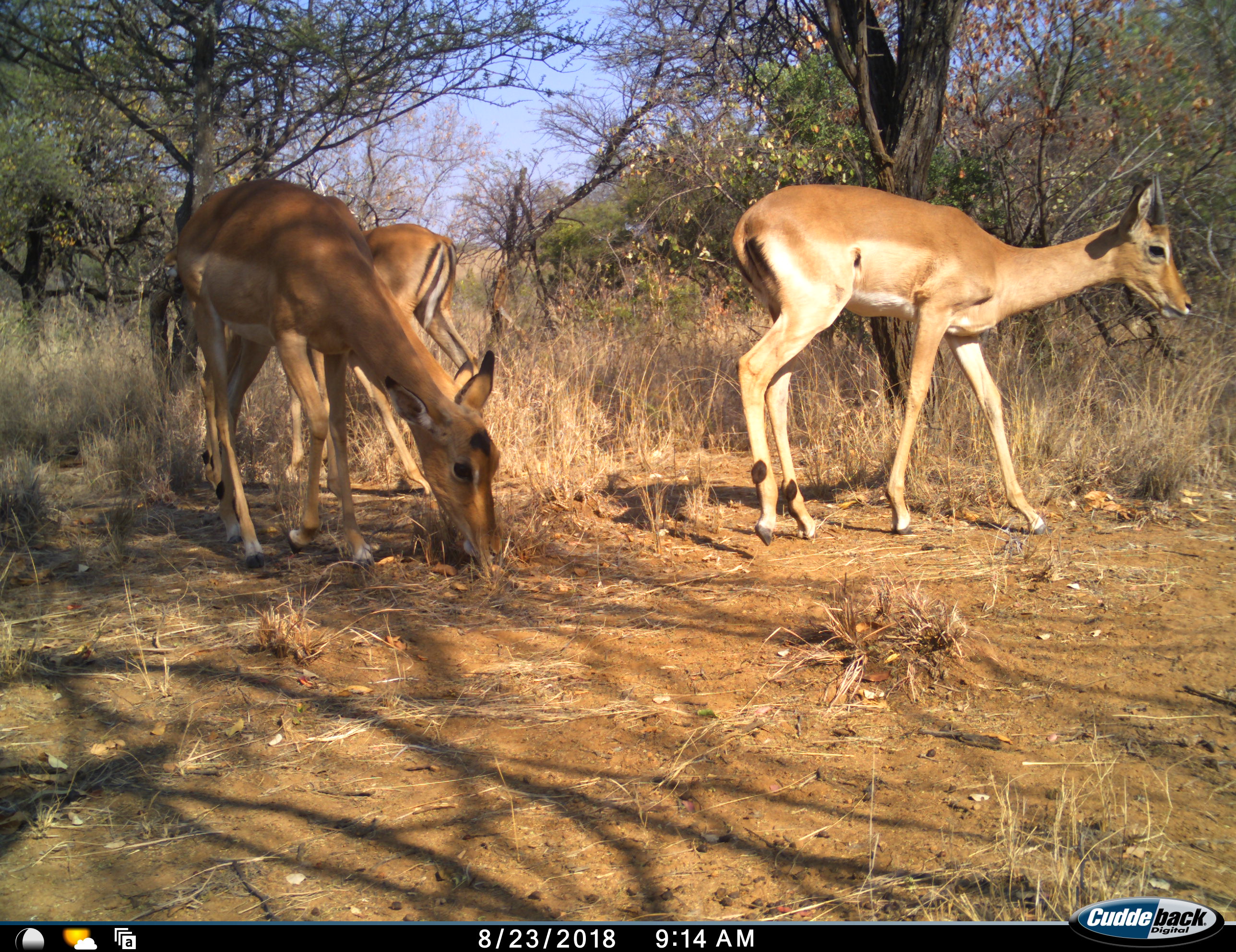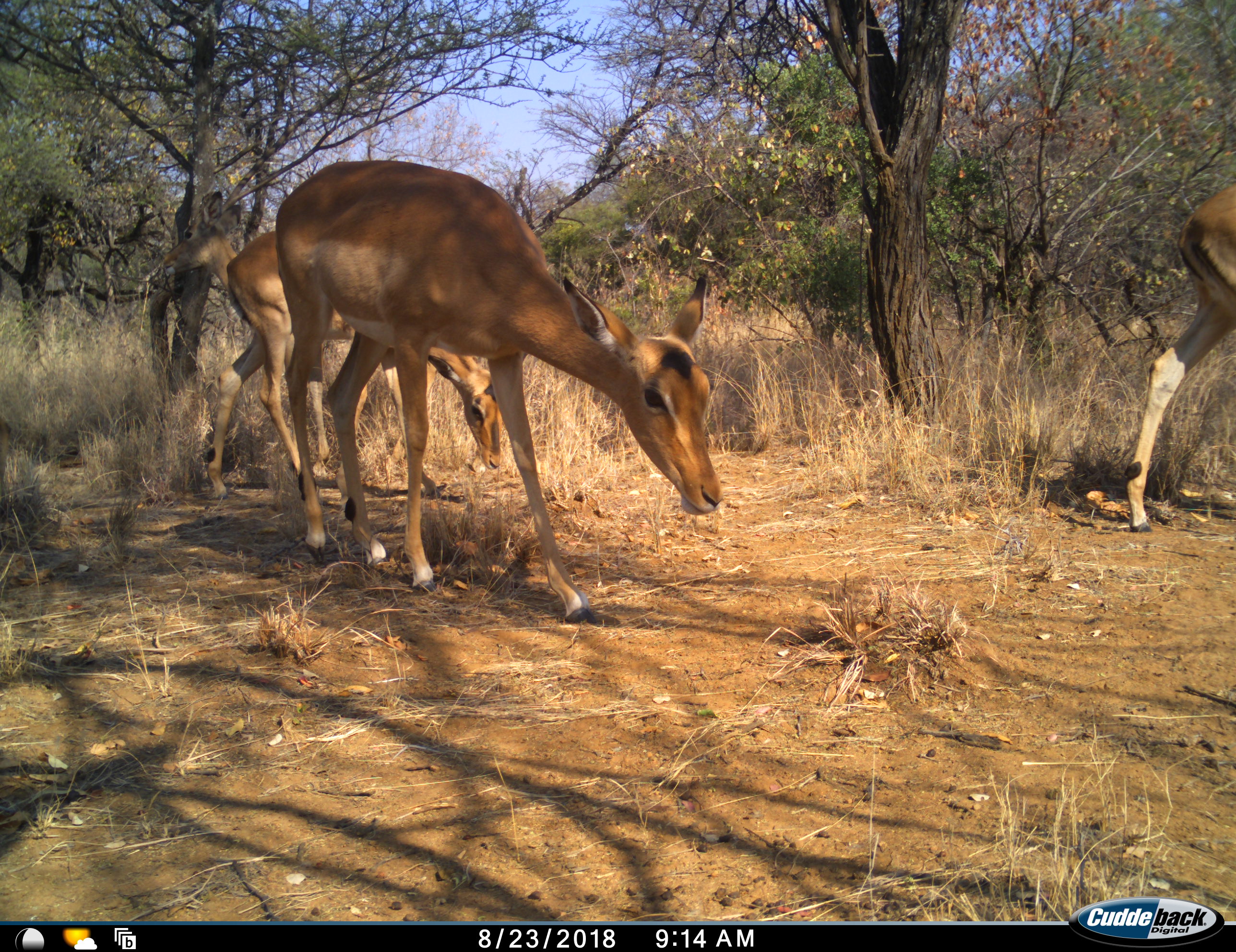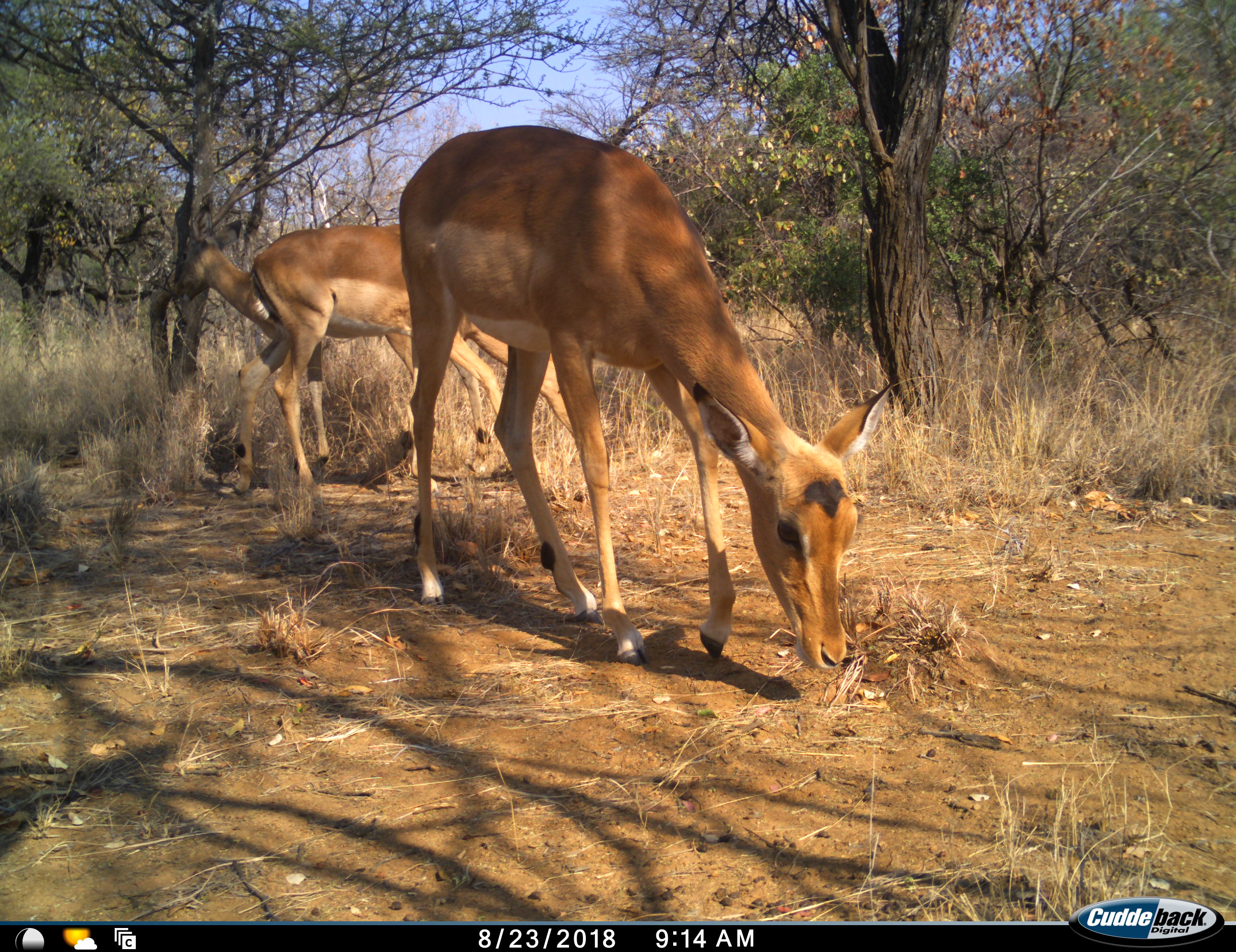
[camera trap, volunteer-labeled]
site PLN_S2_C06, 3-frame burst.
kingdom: Animalia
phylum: Chordata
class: Mammalia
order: Artiodactyla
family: Bovidae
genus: Aepyceros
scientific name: Aepyceros melampus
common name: impala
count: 4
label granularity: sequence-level